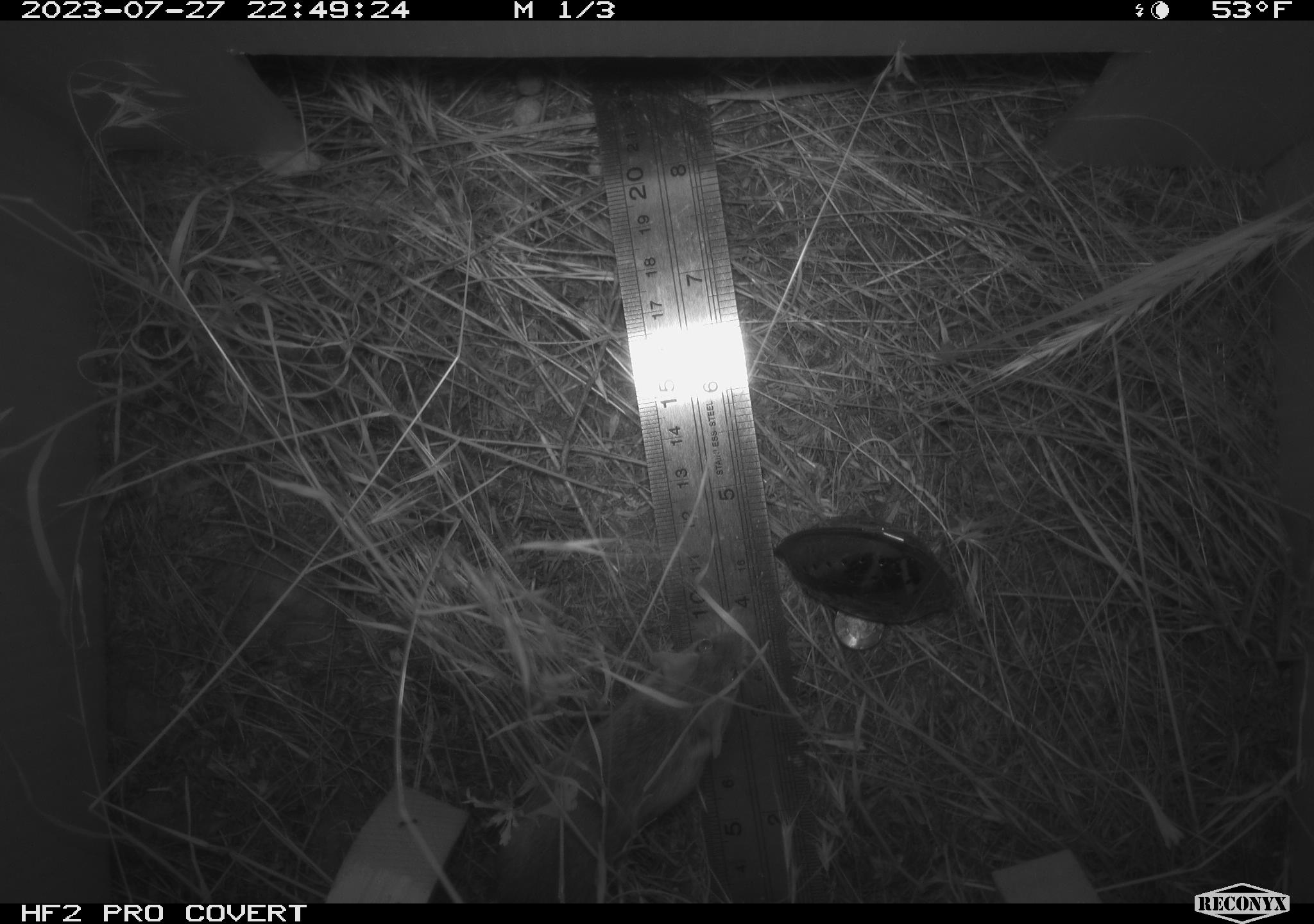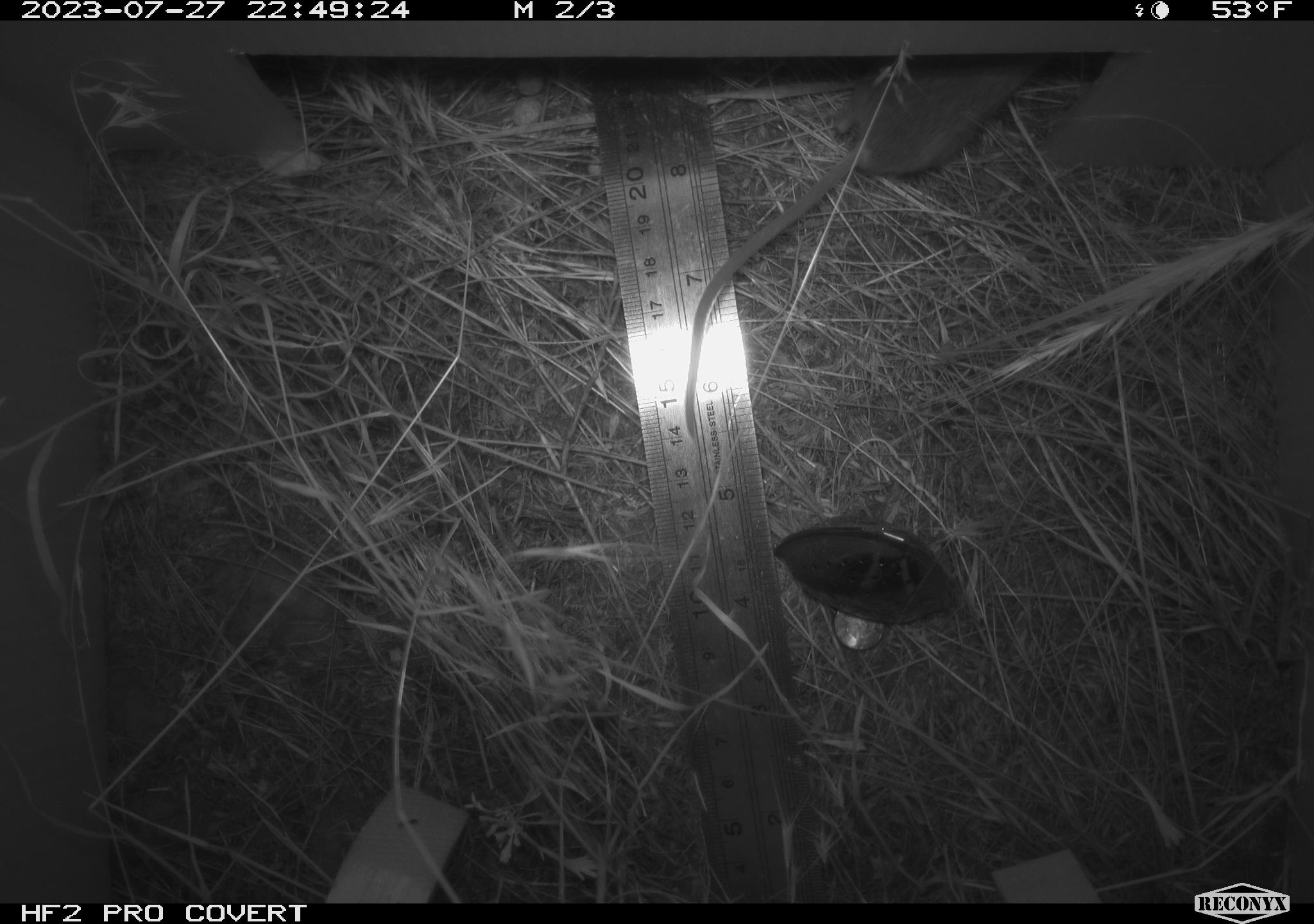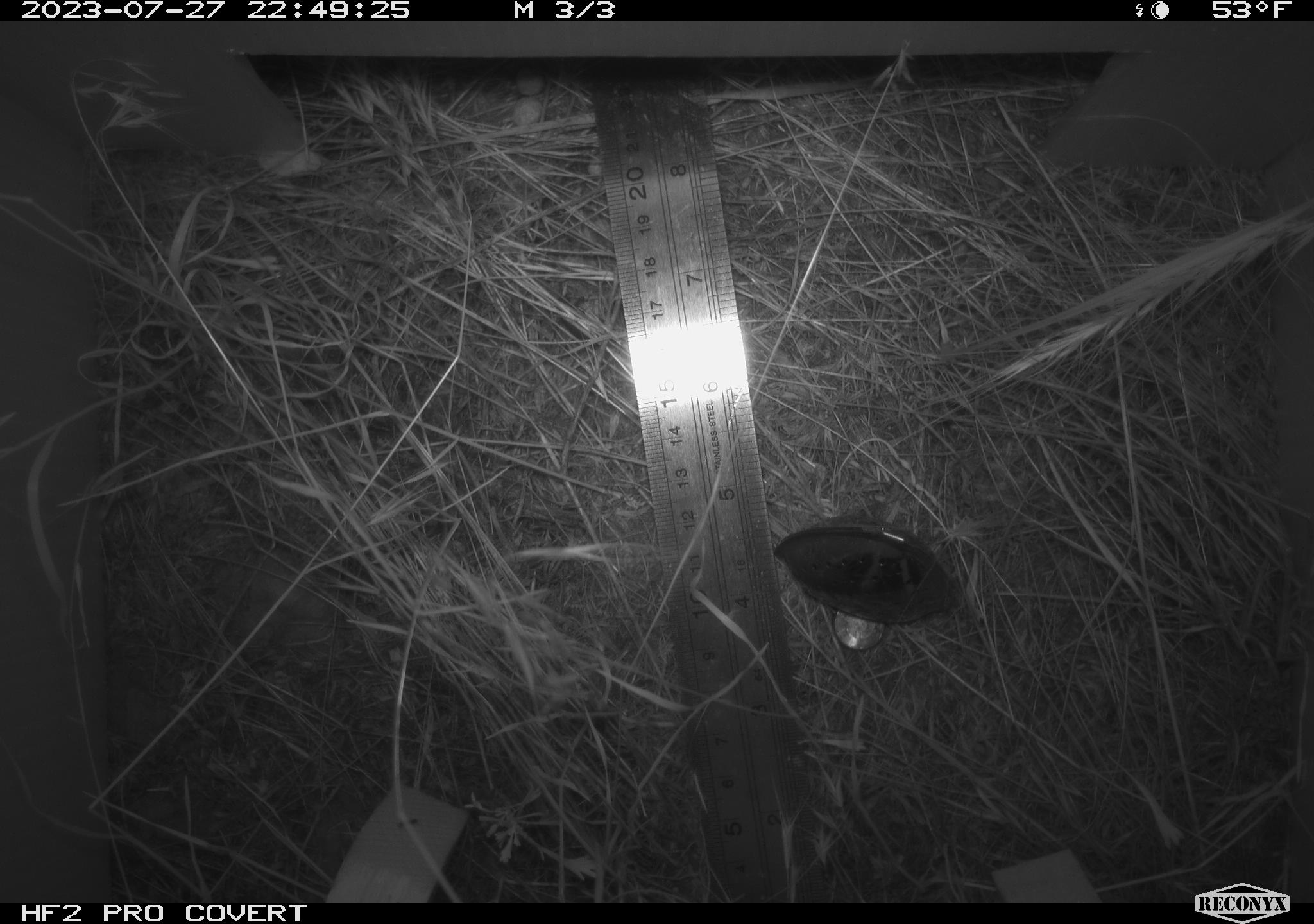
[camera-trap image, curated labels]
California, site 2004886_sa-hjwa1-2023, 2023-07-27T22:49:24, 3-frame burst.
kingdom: Animalia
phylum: Chordata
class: Mammalia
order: Rodentia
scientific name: Rodentia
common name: mouse species